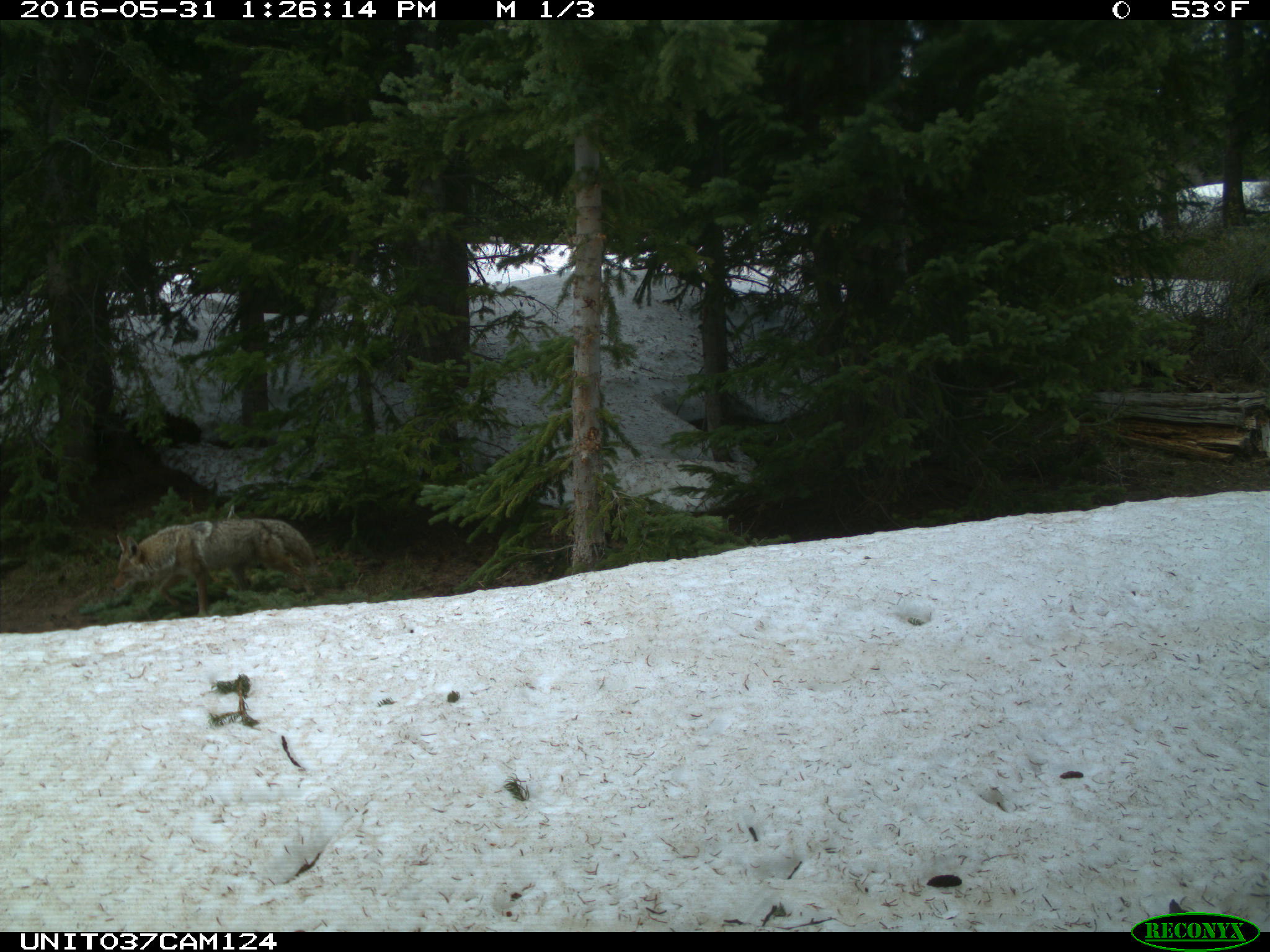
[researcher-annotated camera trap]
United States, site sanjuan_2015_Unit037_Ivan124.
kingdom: Animalia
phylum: Chordata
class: Mammalia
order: Carnivora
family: Canidae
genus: Canis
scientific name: Canis latrans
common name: coyote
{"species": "Canis latrans (coyote)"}